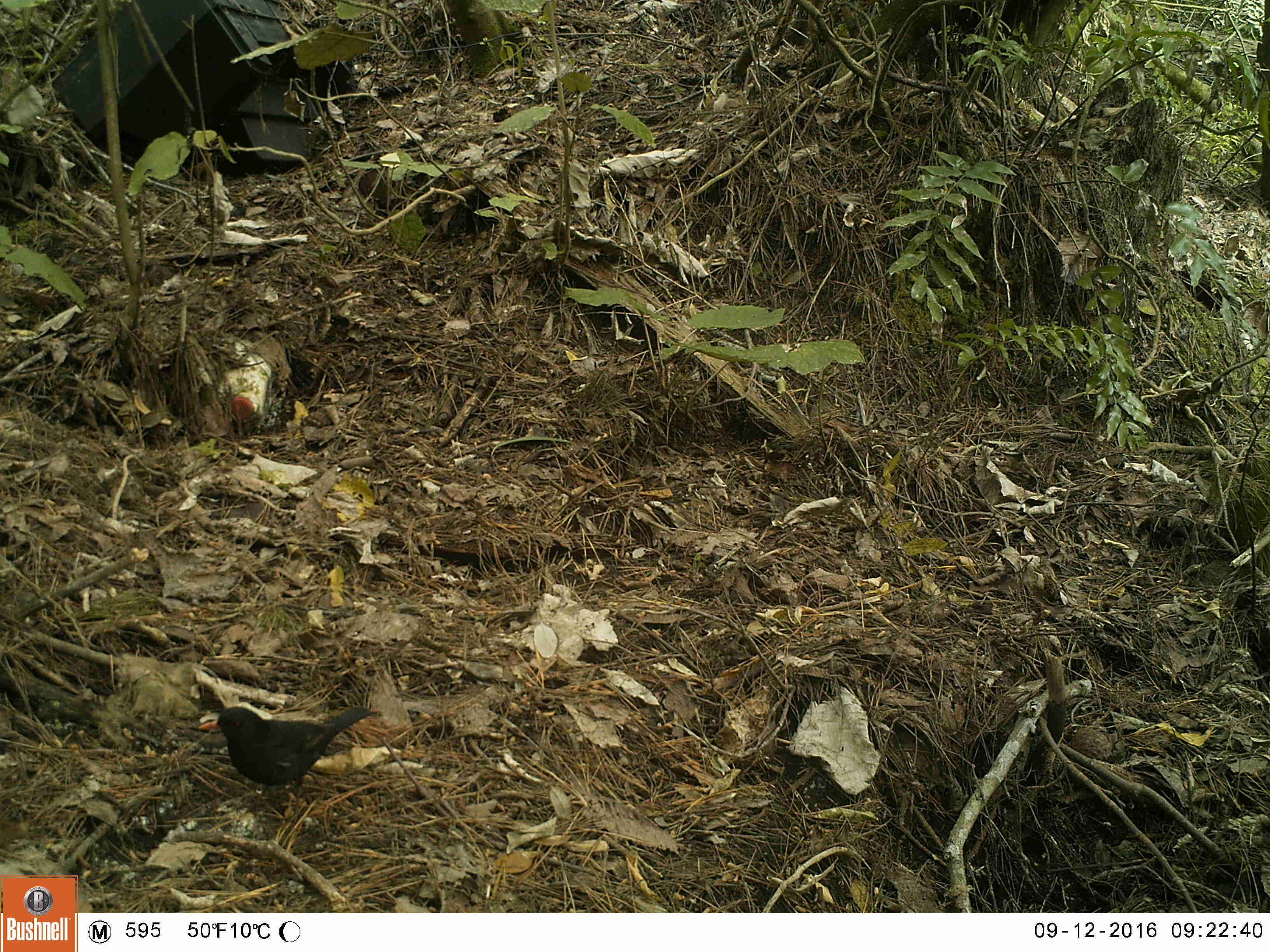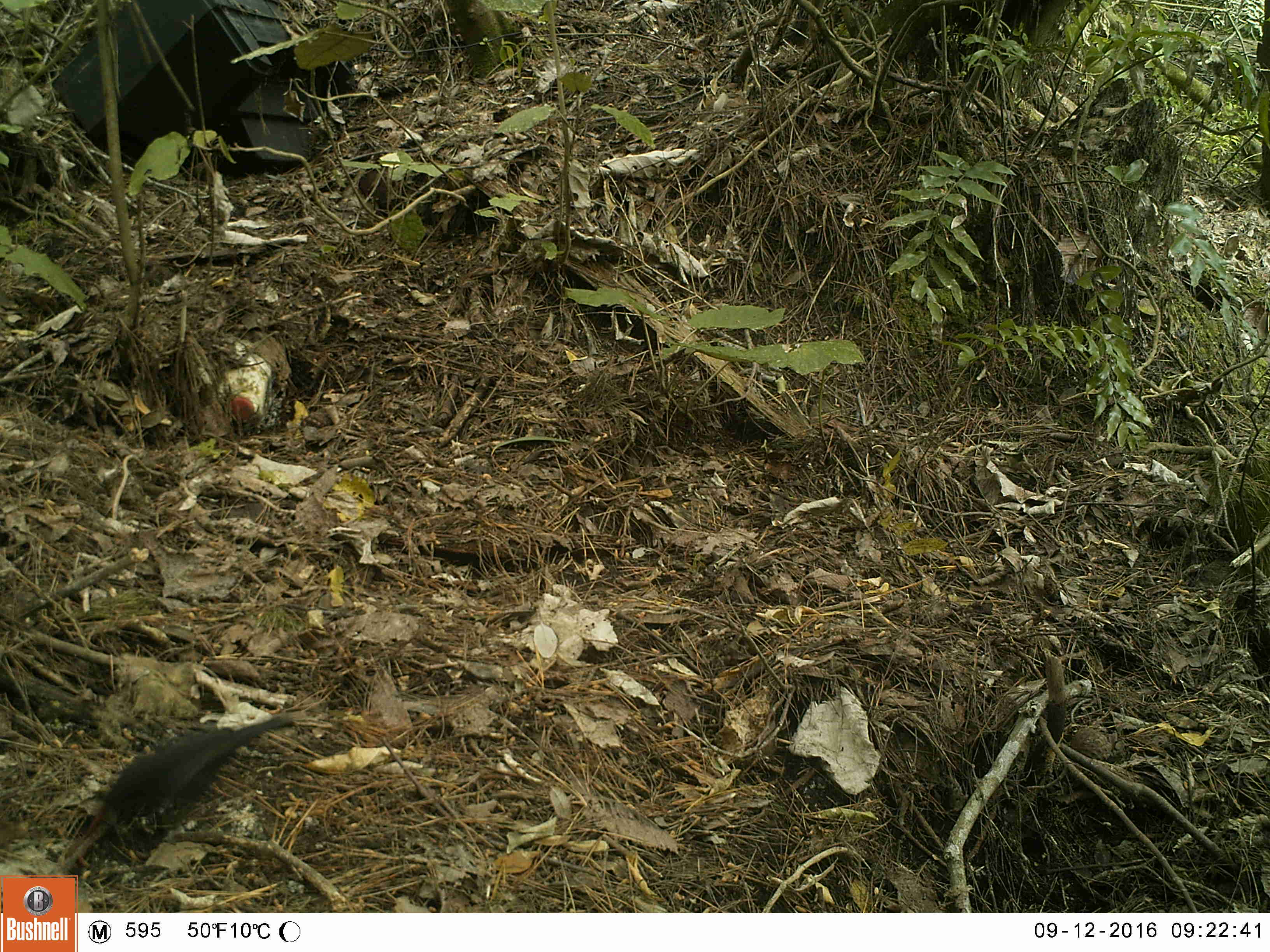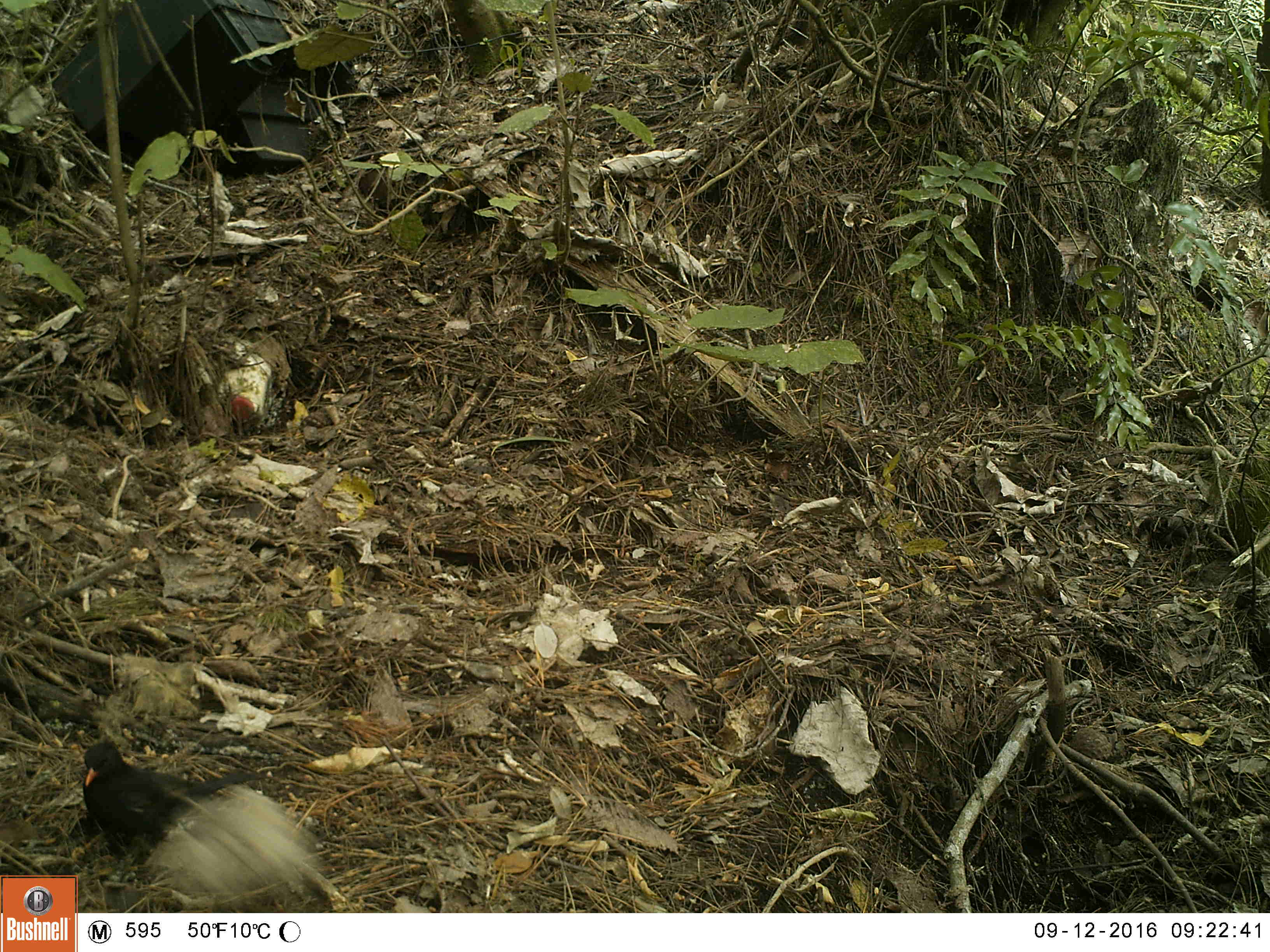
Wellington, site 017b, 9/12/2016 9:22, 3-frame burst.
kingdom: Animalia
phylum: Chordata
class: Aves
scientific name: Aves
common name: bird